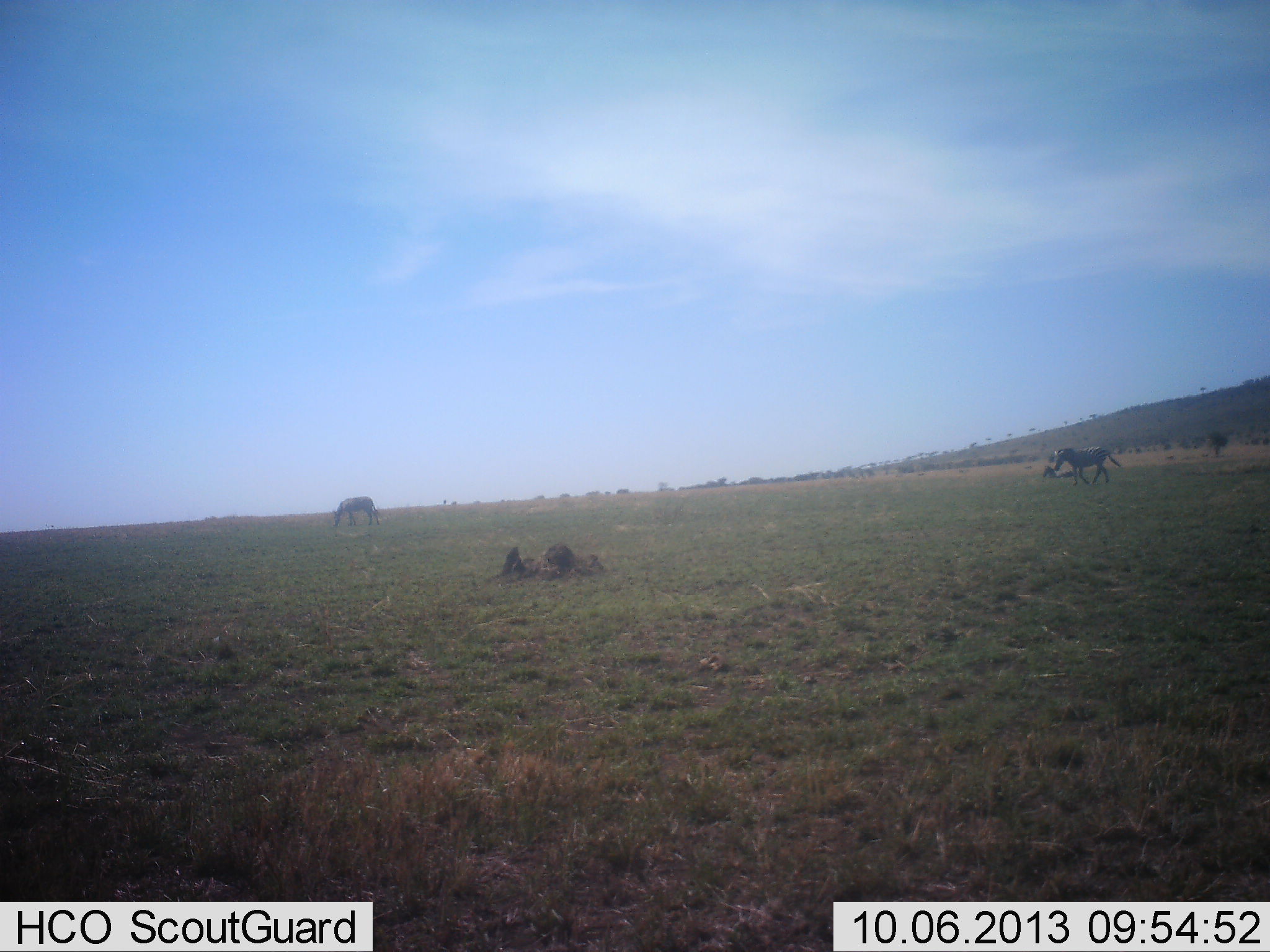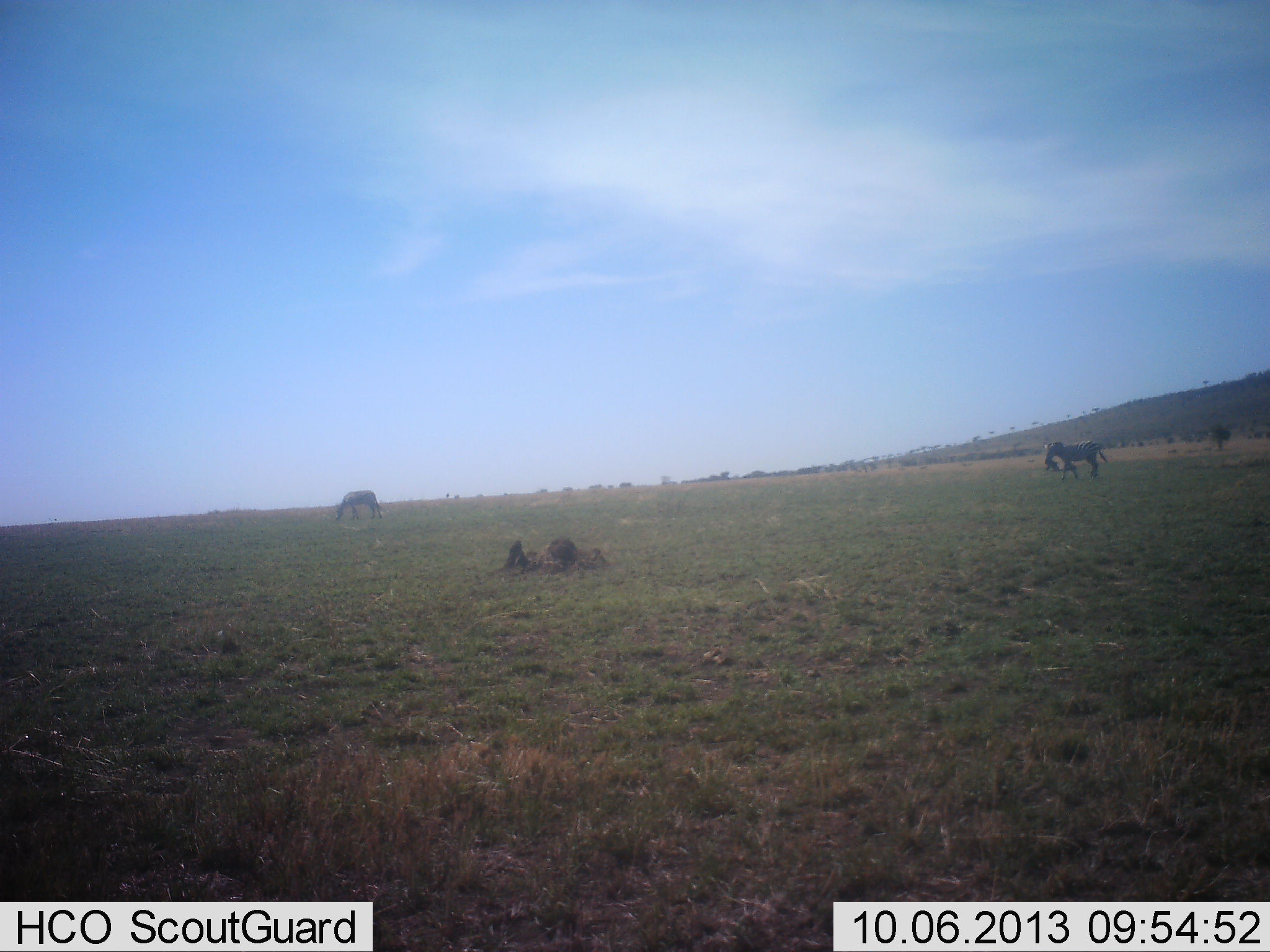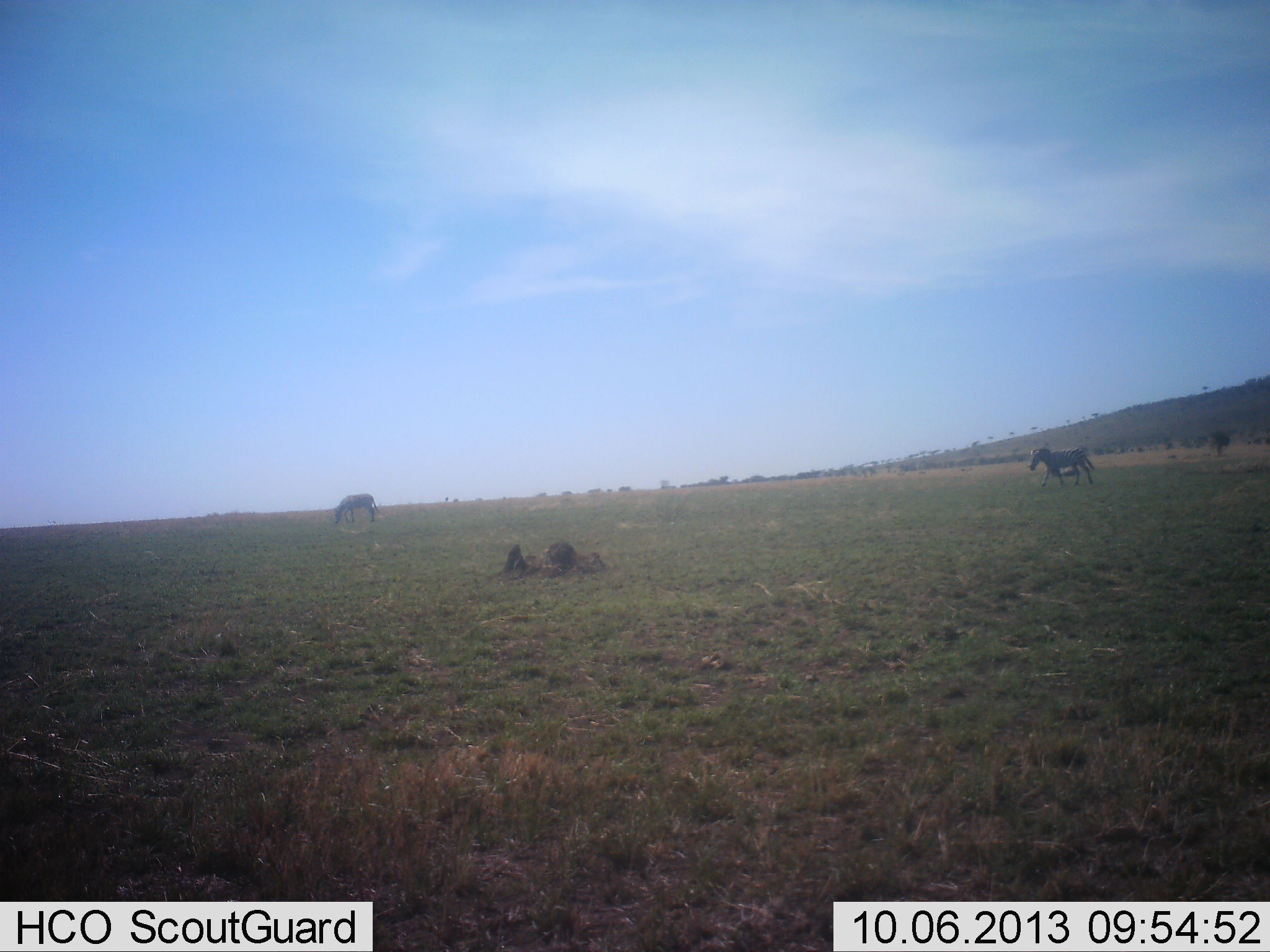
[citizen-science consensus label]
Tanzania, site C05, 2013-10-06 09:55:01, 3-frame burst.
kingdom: Animalia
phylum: Chordata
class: Mammalia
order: Perissodactyla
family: Equidae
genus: Equus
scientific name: Equus quagga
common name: plains zebra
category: zebra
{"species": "zebra (plains zebra) (Equus quagga)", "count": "2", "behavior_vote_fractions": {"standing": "27%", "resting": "9%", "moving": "100%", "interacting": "0%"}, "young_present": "0%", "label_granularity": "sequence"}